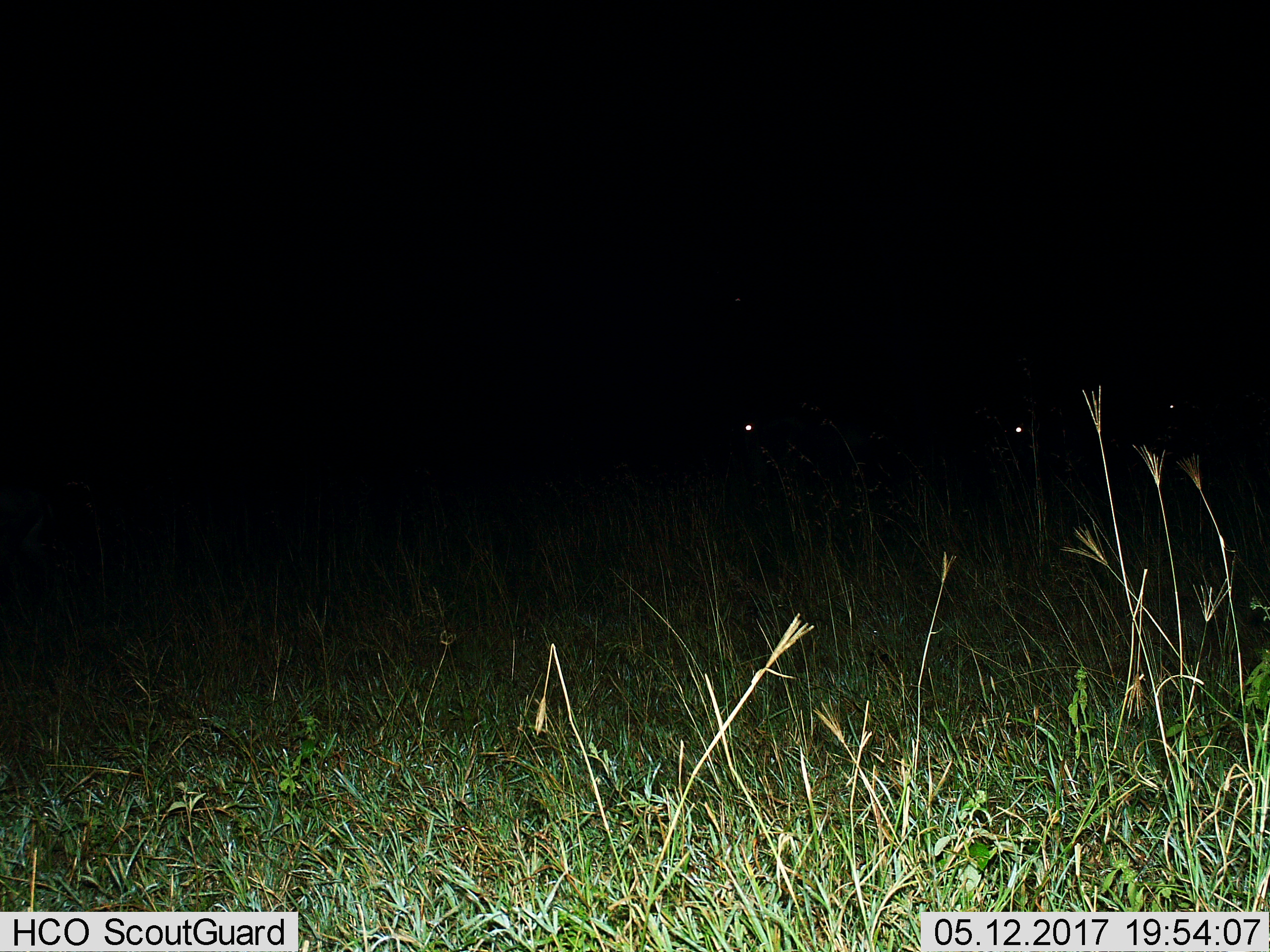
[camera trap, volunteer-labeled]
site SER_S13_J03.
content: unidentified animal